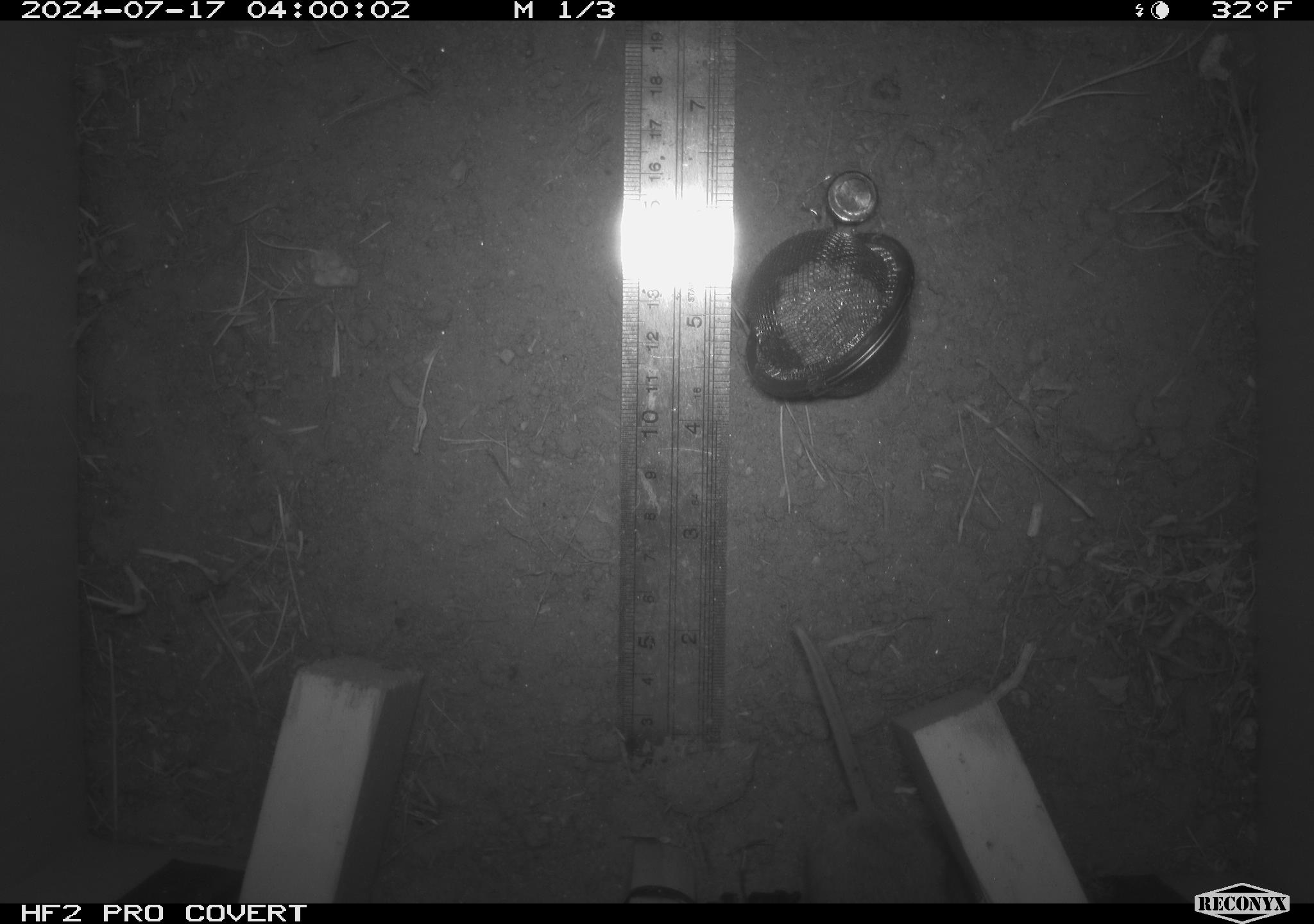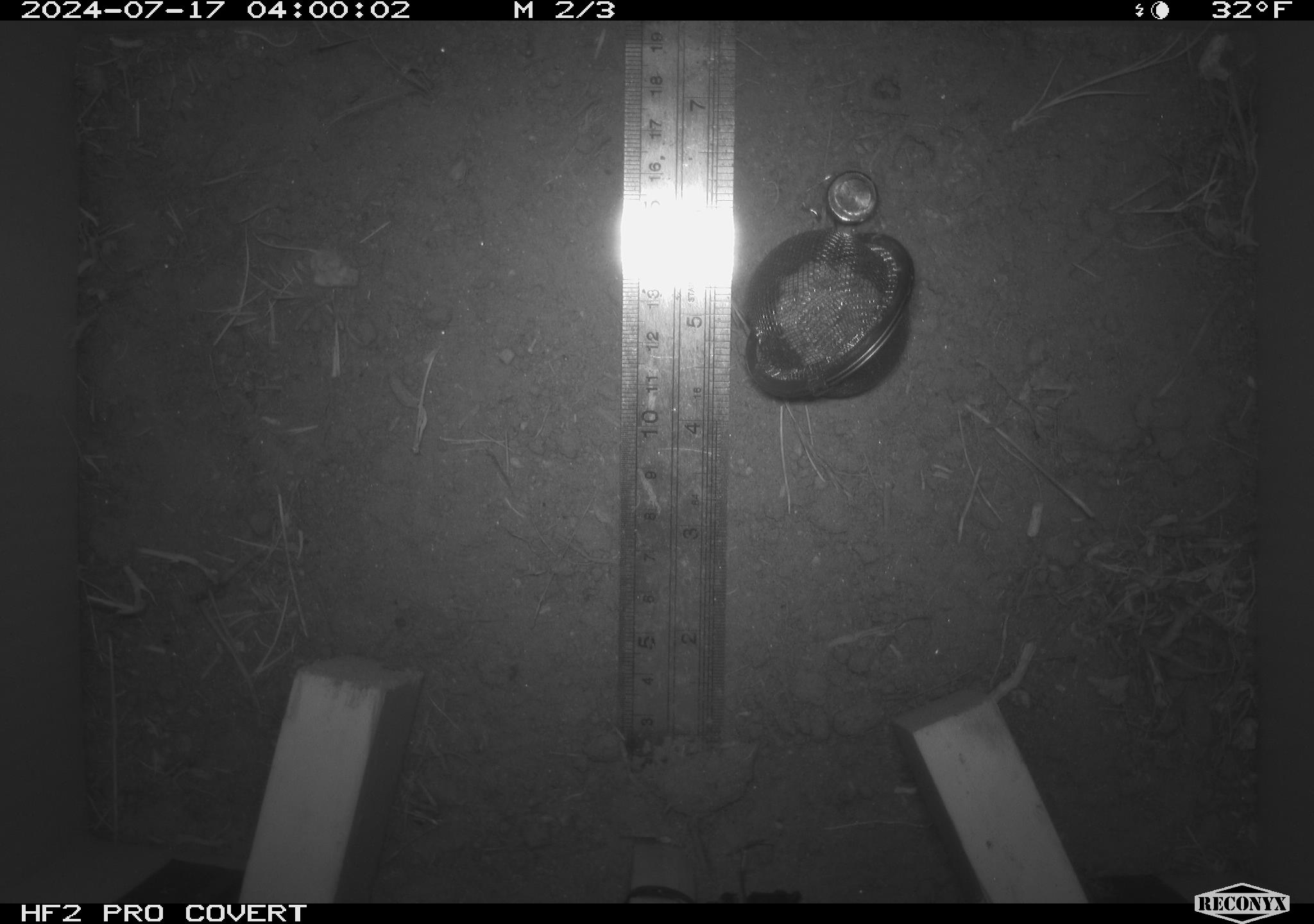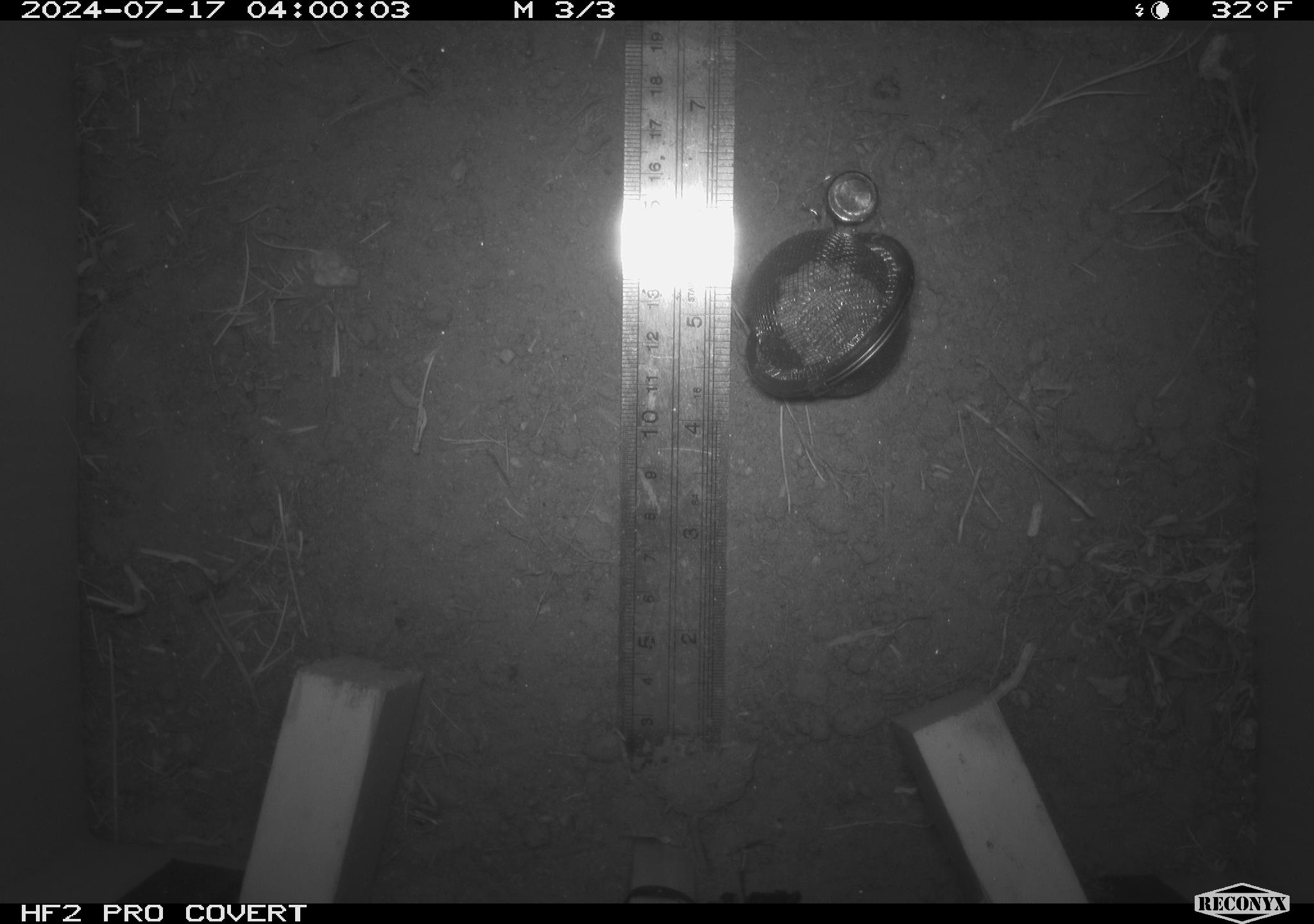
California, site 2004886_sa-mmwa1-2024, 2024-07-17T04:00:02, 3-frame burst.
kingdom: Animalia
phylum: Chordata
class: Mammalia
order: Rodentia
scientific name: Rodentia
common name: mouse species